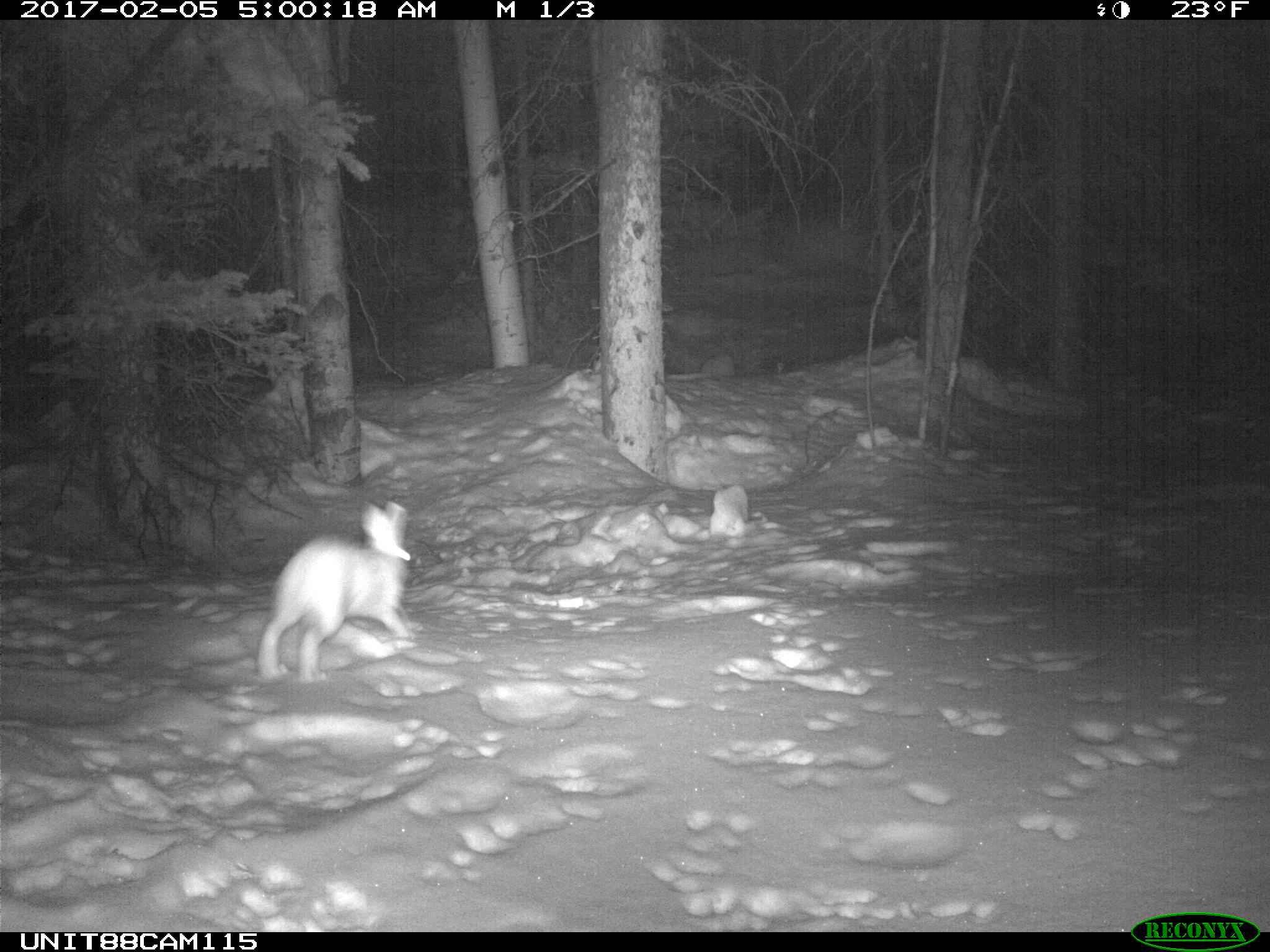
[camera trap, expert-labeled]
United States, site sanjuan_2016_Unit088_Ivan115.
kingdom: Animalia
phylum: Chordata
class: Mammalia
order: Lagomorpha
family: Leporidae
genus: Lepus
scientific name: Lepus americanus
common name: snowshoe hare